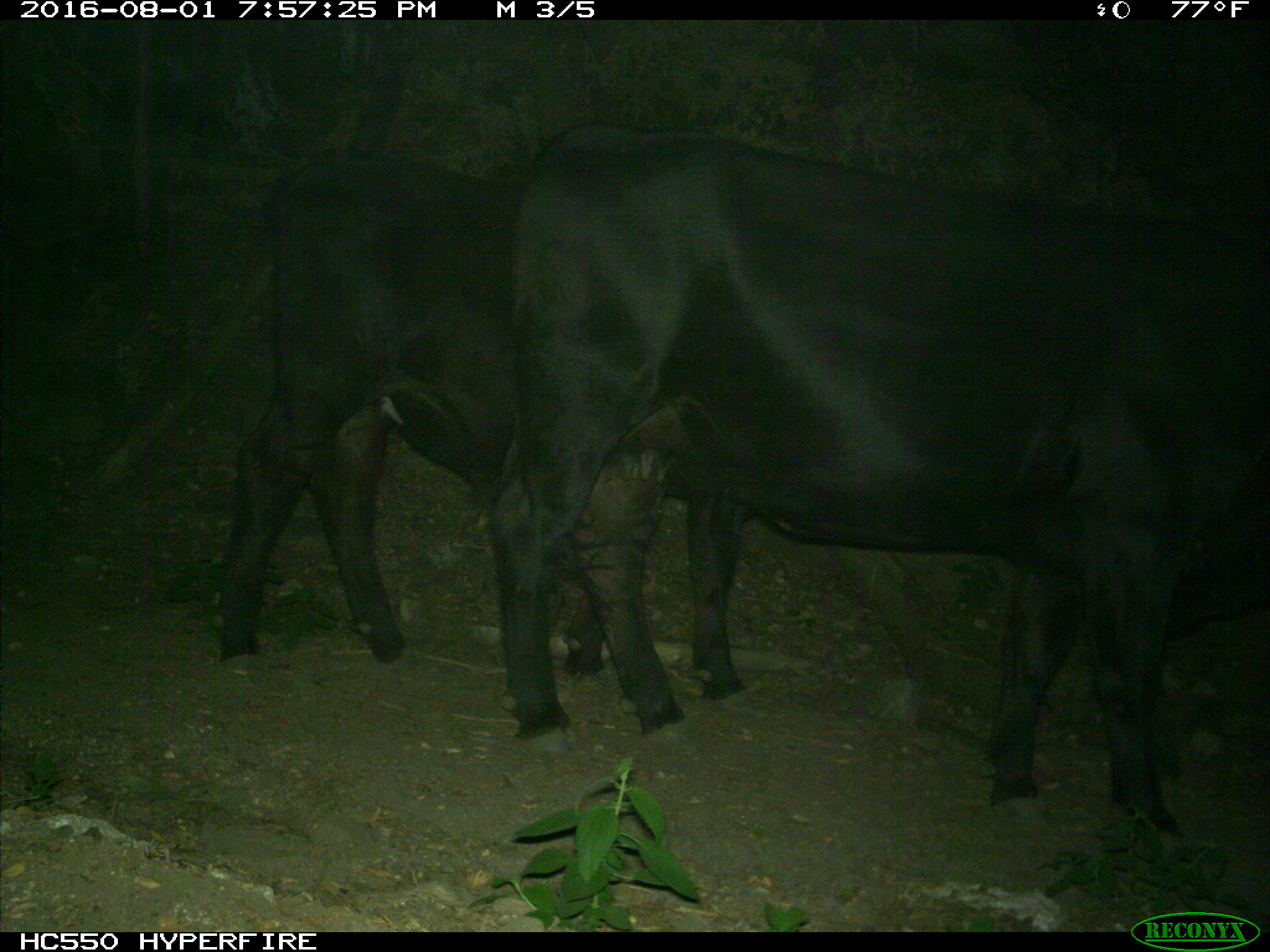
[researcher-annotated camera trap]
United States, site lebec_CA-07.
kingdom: Animalia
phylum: Chordata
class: Mammalia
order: Artiodactyla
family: Bovidae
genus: Bos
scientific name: Bos taurus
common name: domestic cow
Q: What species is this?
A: Bos taurus (domestic cow).